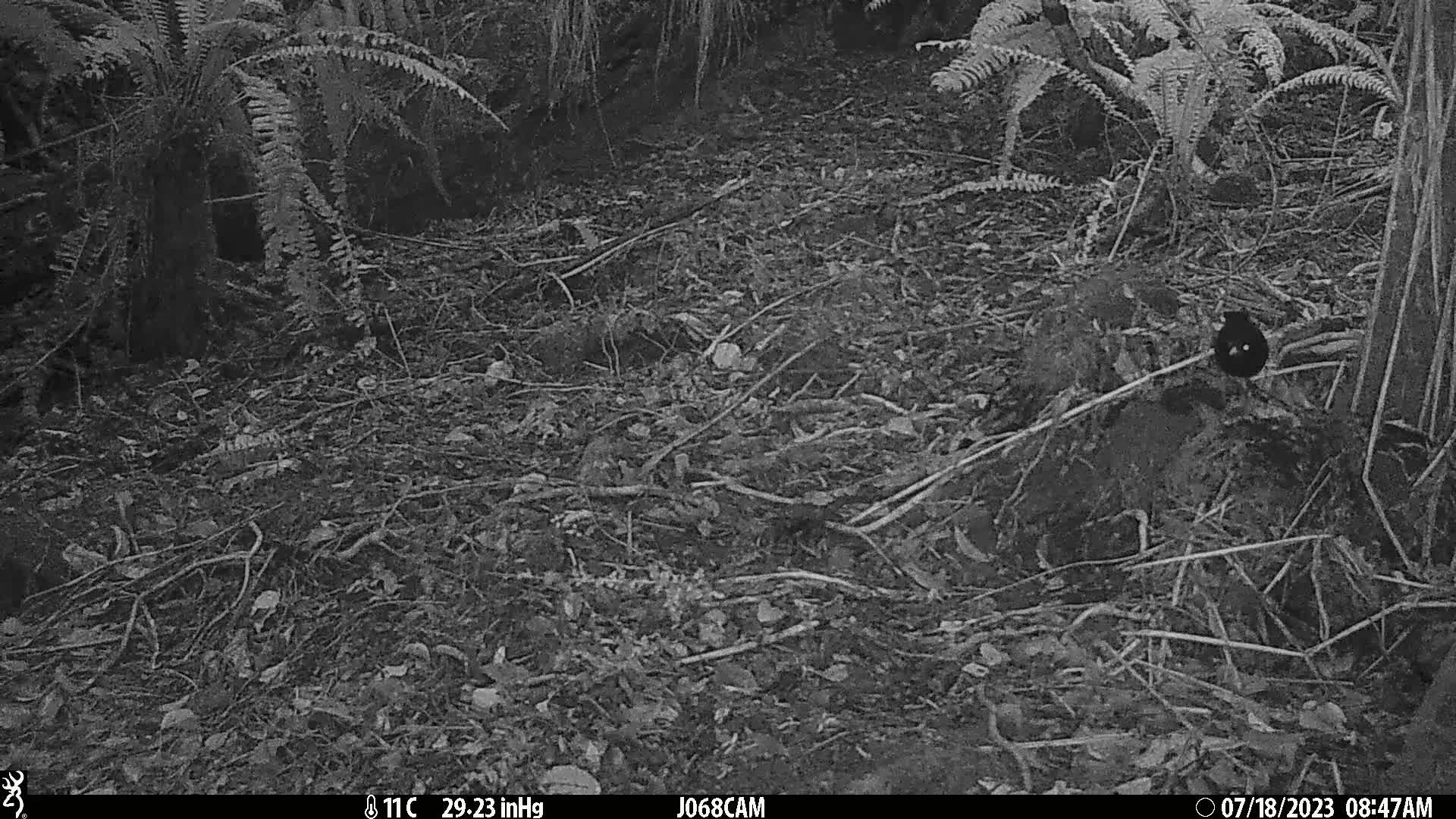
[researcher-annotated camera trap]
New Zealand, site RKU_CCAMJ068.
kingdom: Animalia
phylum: Chordata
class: Aves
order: Passeriformes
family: Turdidae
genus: Turdus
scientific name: Turdus merula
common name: eurasian blackbird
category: blackbird